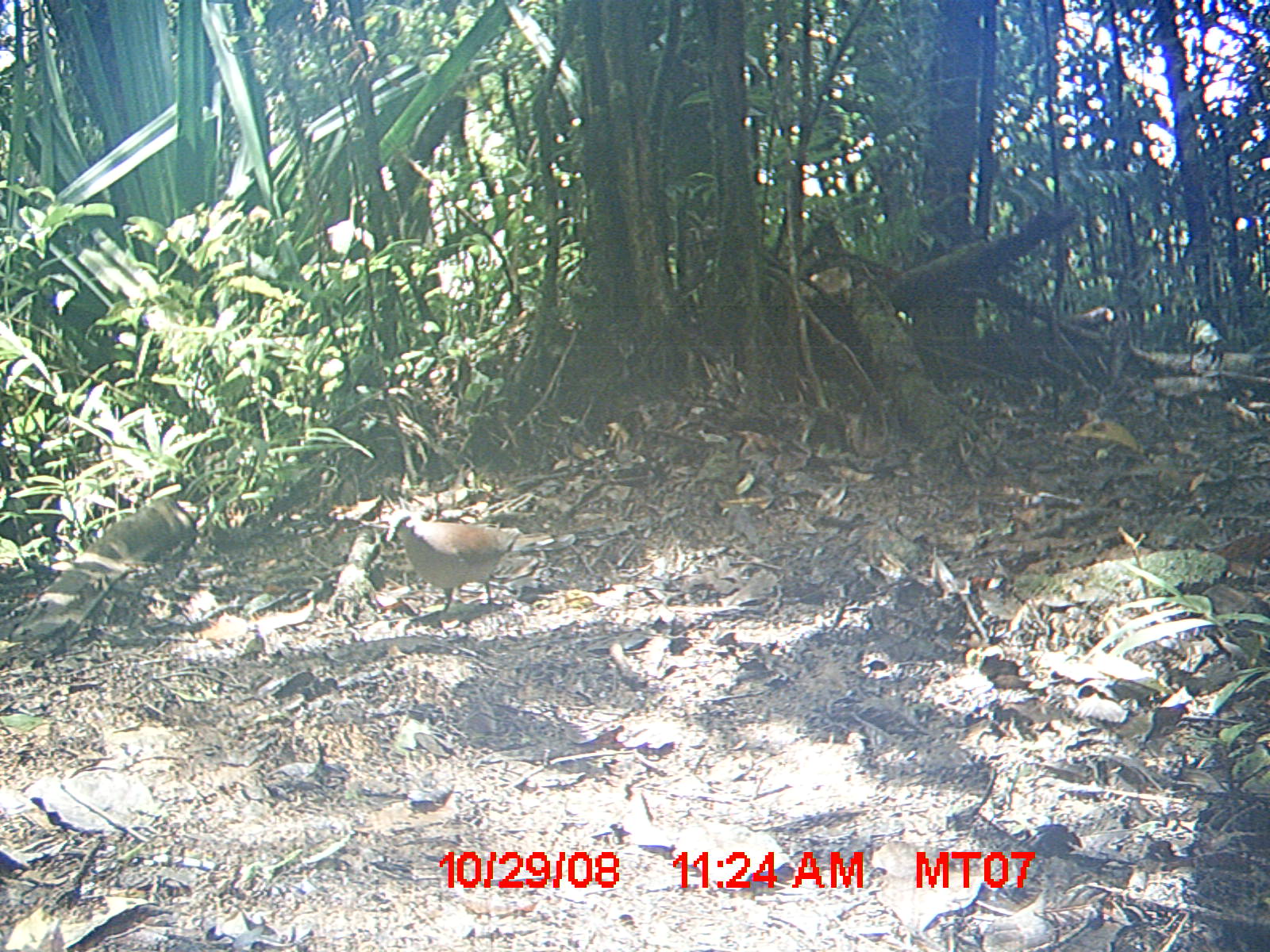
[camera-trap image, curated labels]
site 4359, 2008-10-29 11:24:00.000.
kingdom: Animalia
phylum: Chordata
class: Aves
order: Columbiformes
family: Columbidae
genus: Streptopelia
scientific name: Streptopelia picturata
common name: madagascar turtle-dove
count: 2